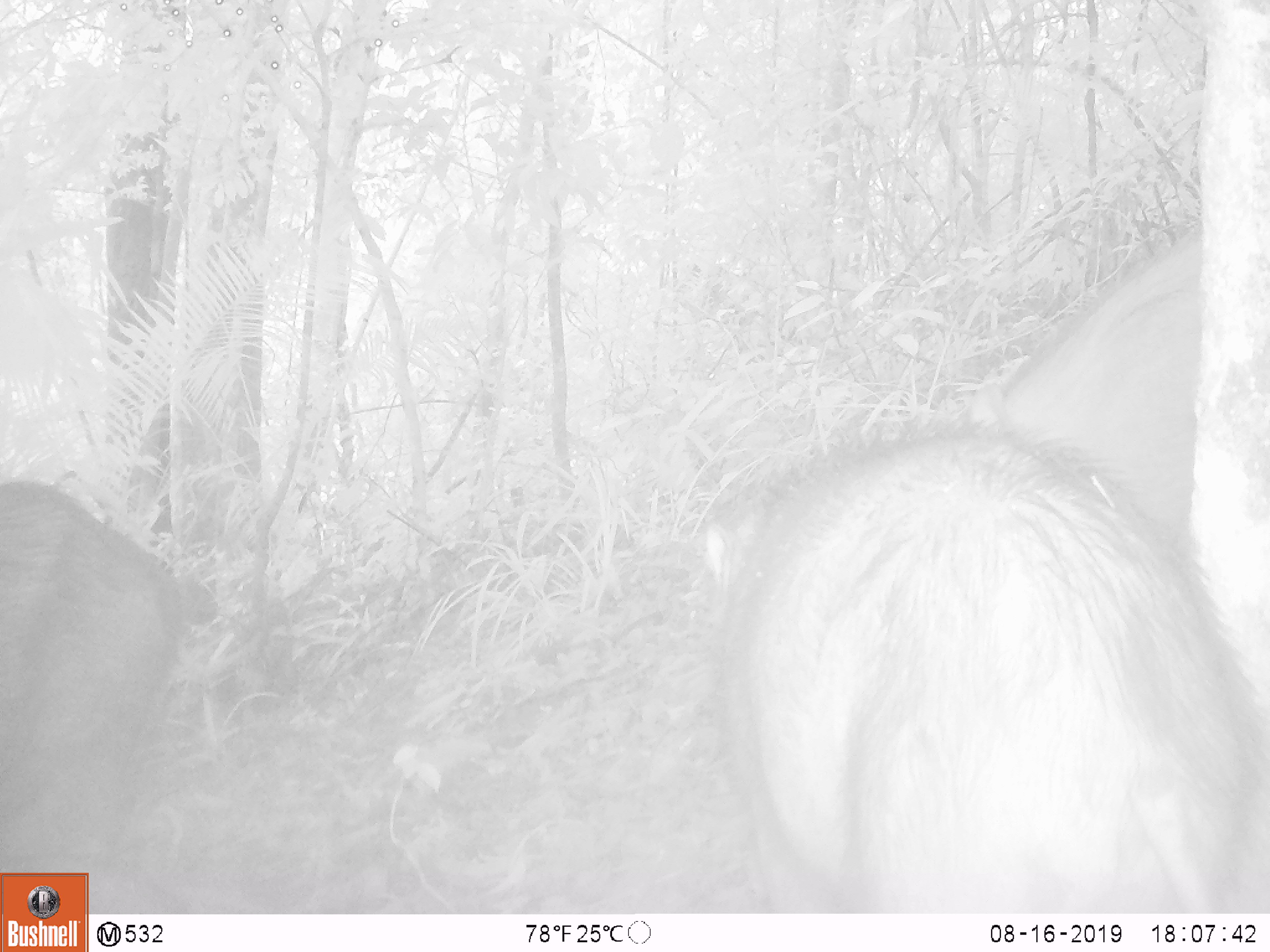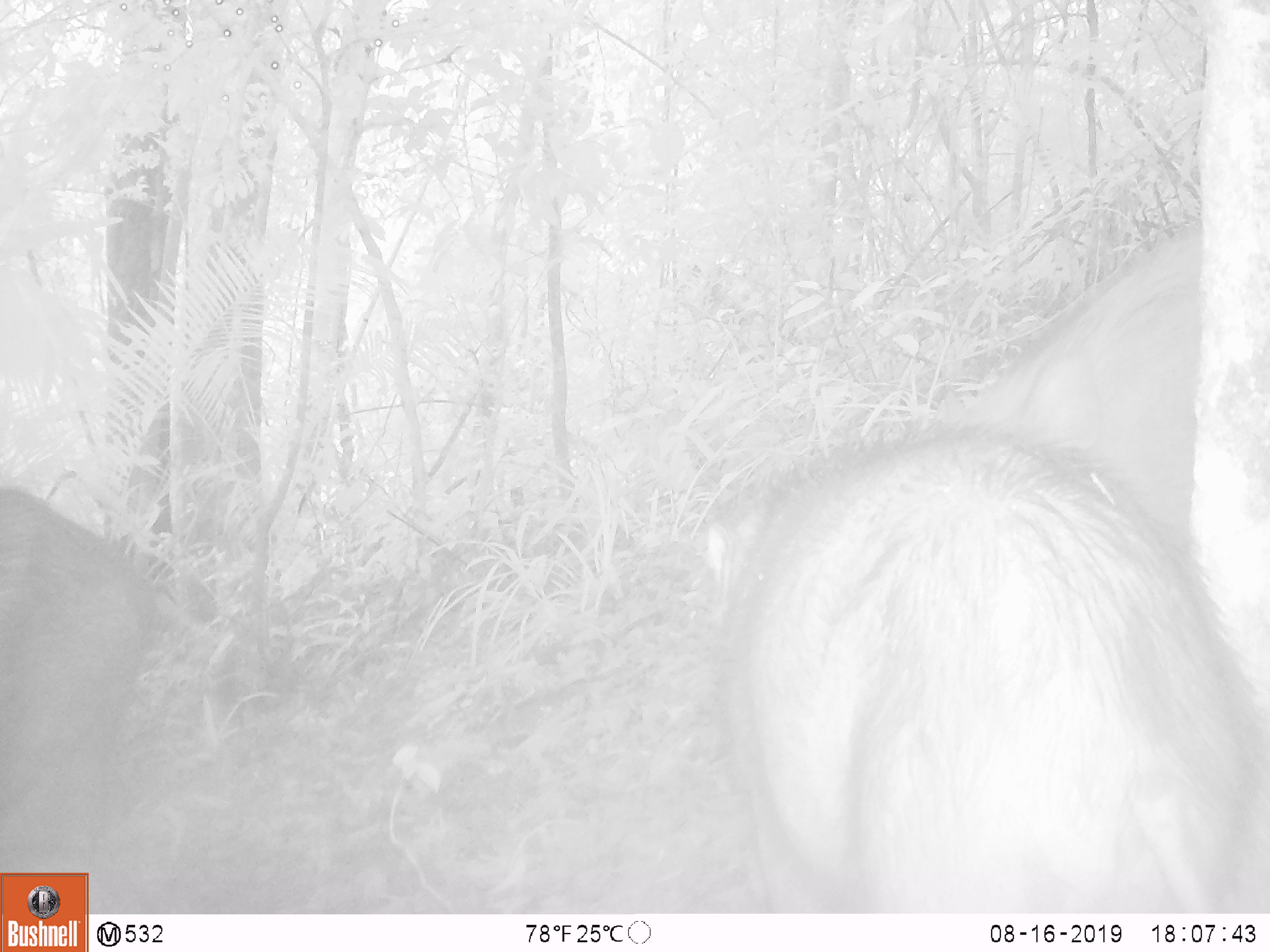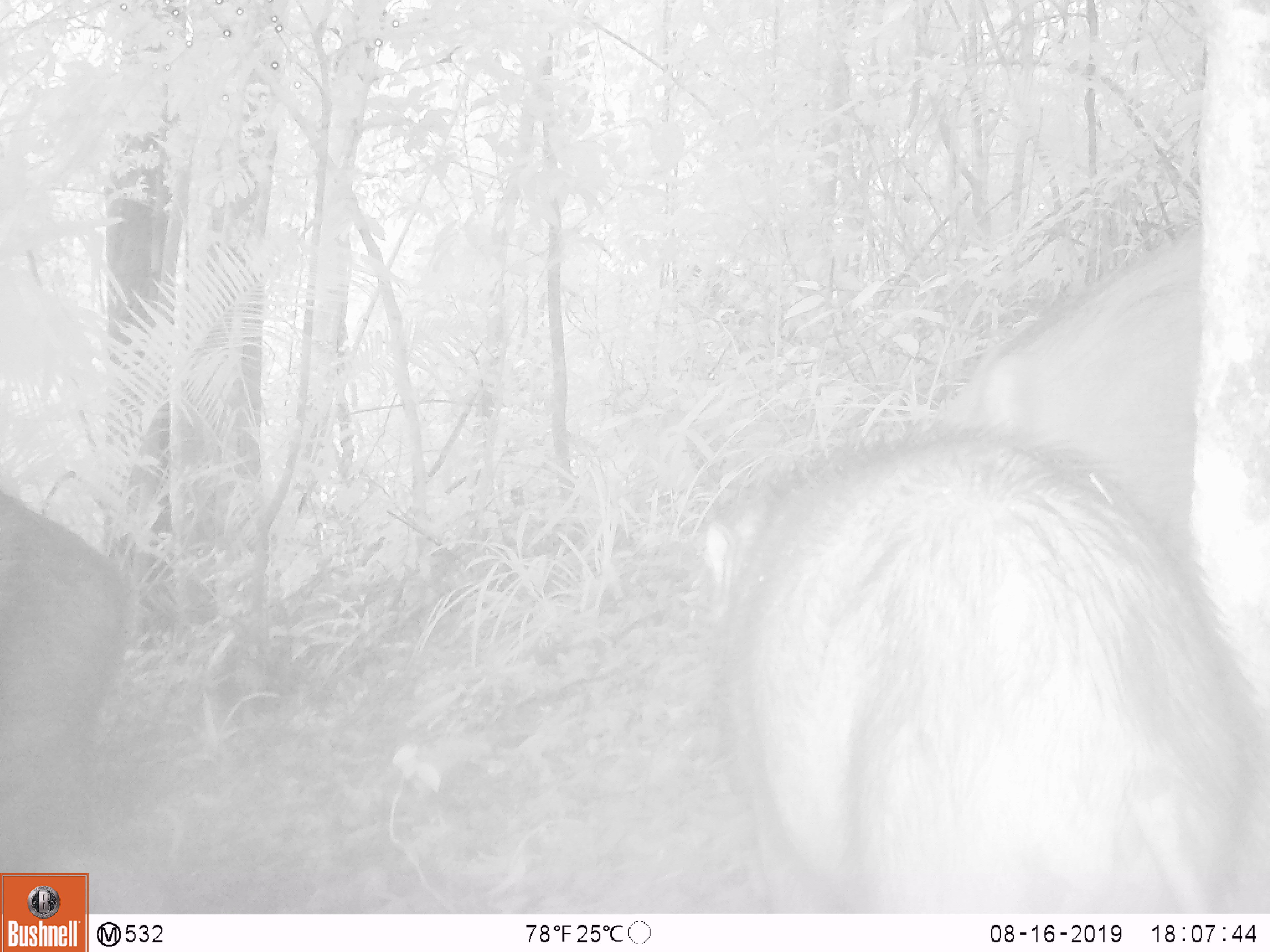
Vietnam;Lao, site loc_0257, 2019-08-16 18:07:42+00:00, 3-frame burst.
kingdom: Animalia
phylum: Chordata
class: Mammalia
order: Artiodactyla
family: Suidae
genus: Sus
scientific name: Sus scrofa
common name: eurasian wild pig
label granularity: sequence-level